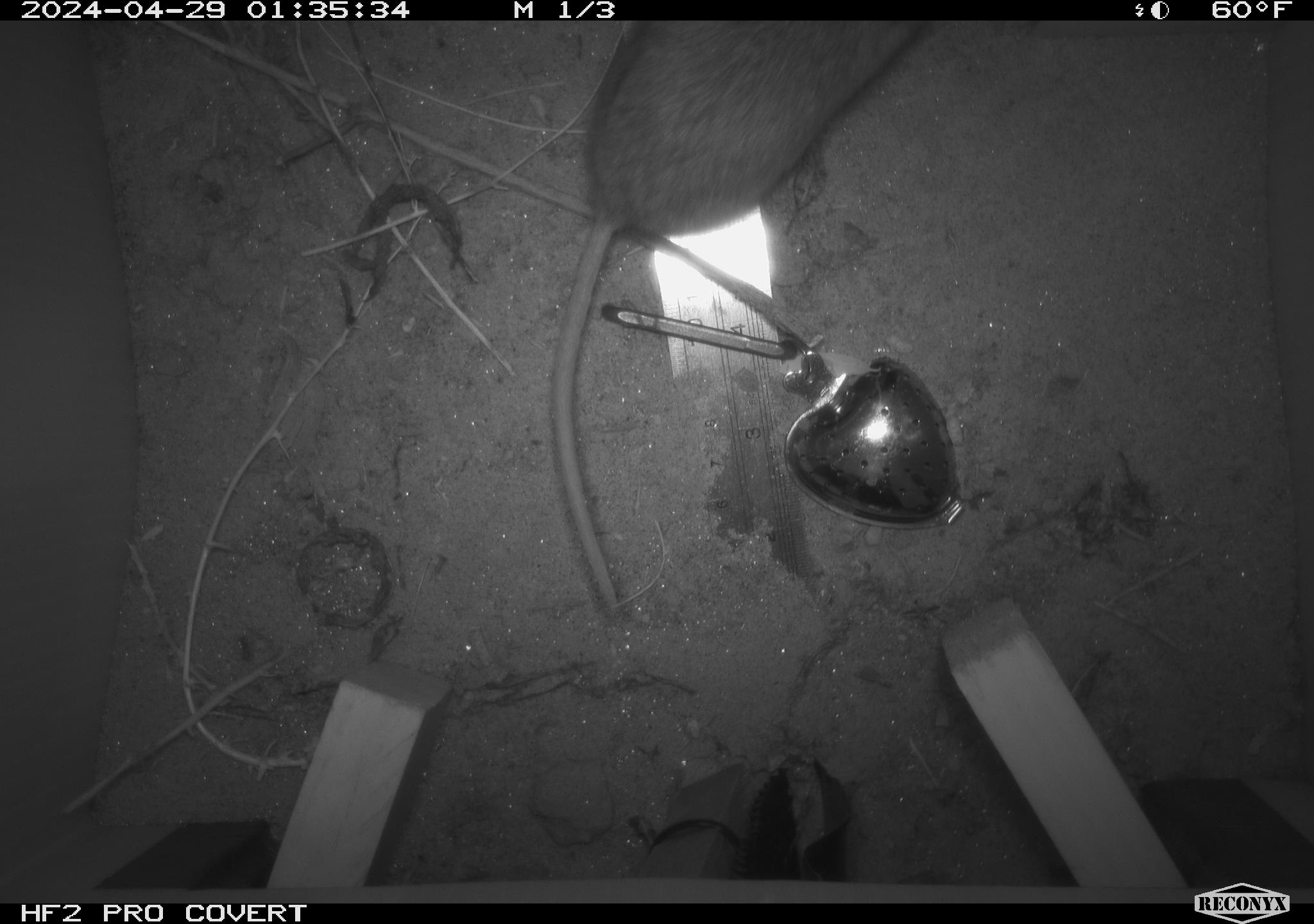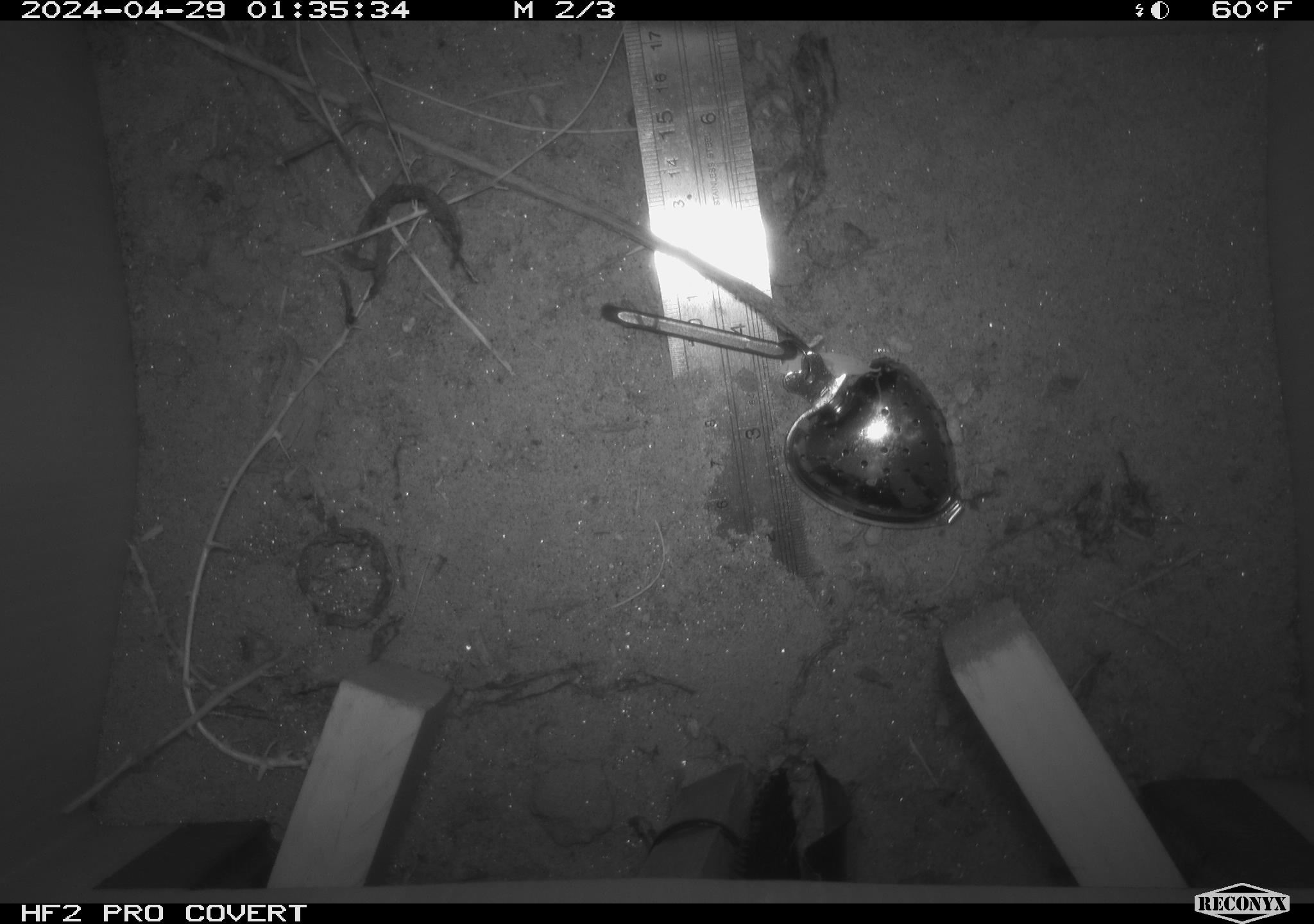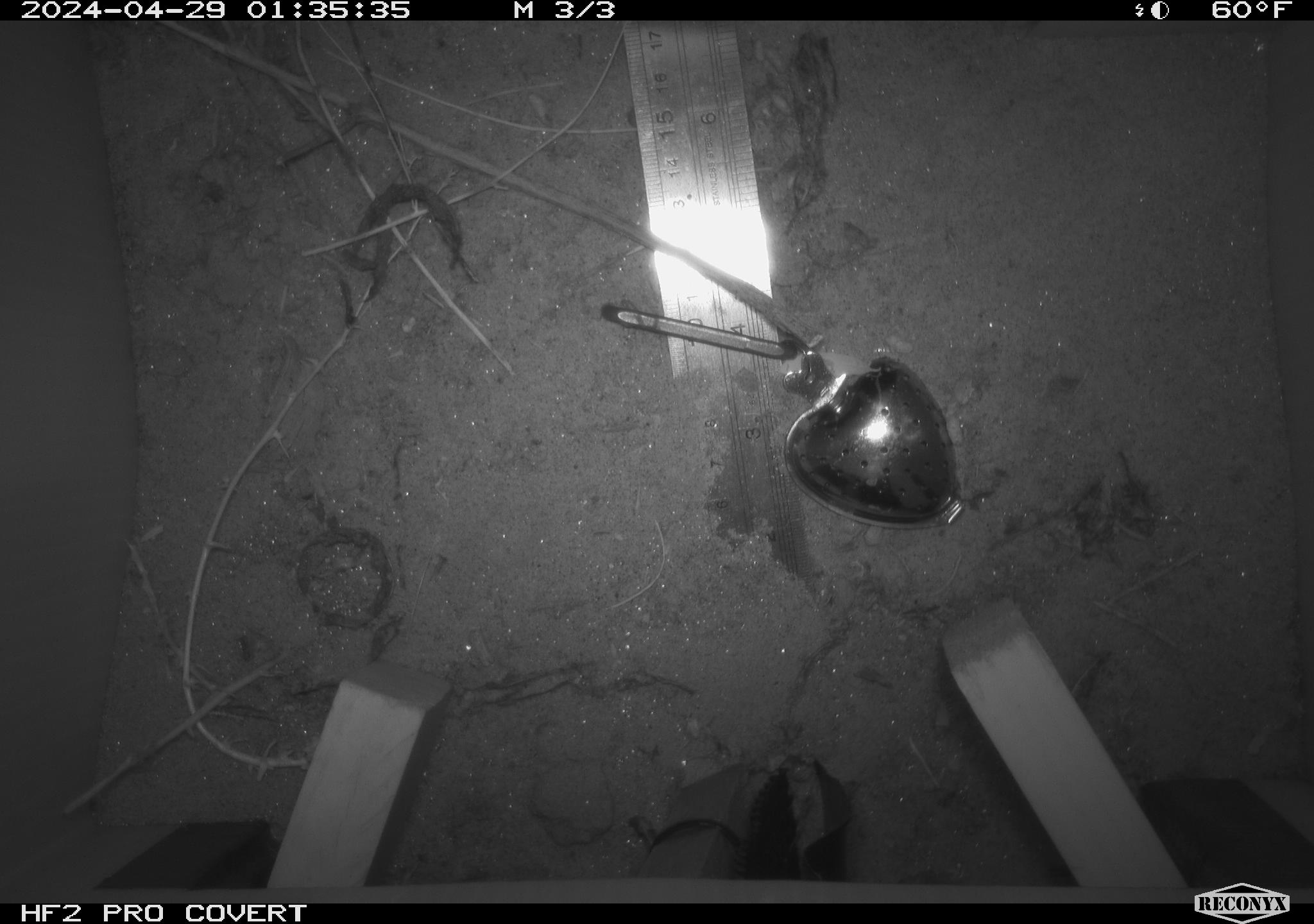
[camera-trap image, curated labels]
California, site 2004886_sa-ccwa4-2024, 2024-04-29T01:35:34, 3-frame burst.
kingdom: Animalia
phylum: Chordata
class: Mammalia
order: Rodentia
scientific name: Rodentia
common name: woodrat or rat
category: woodrat or rat species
Woodrat or rat species (woodrat or rat) (Rodentia).